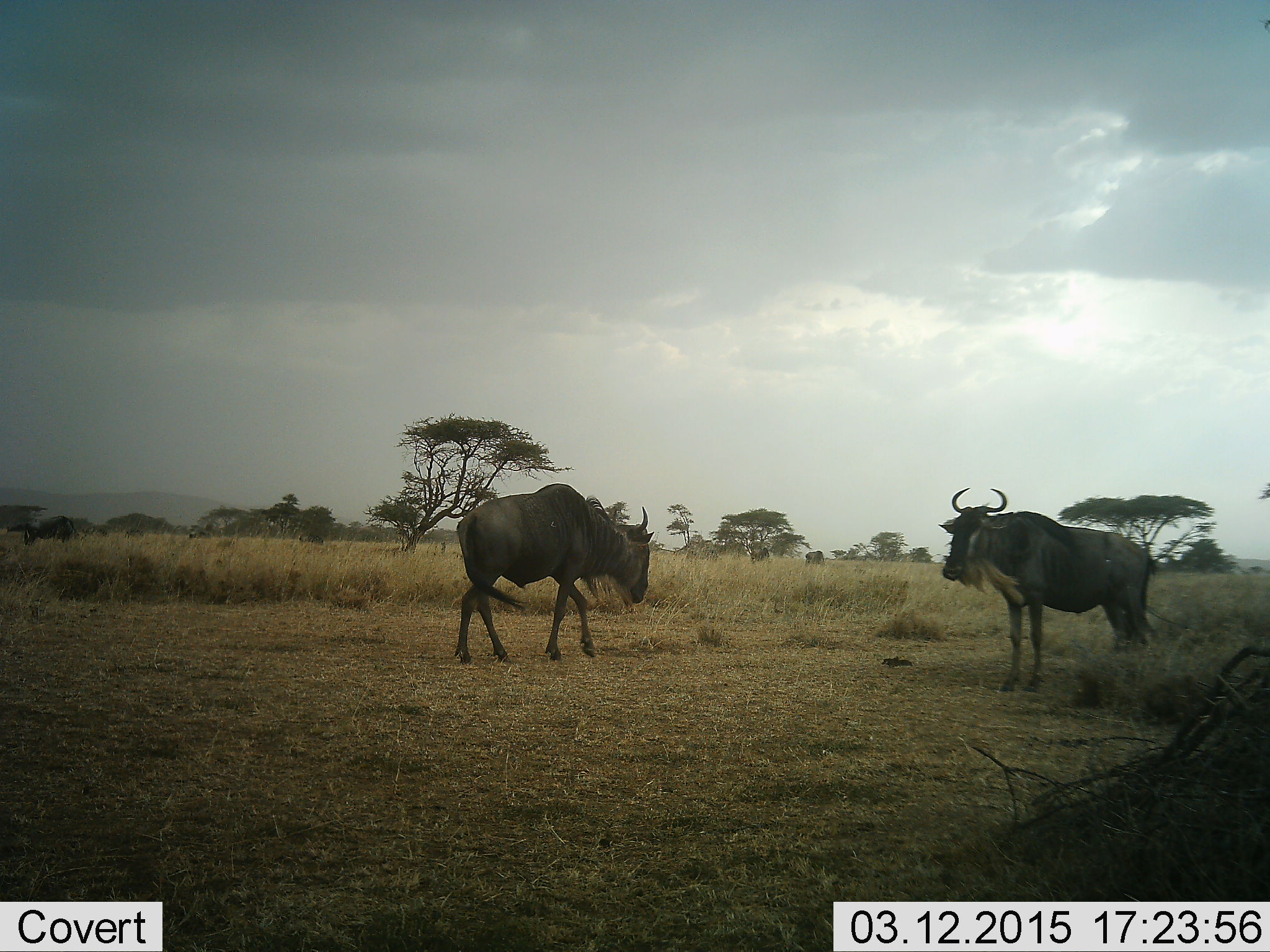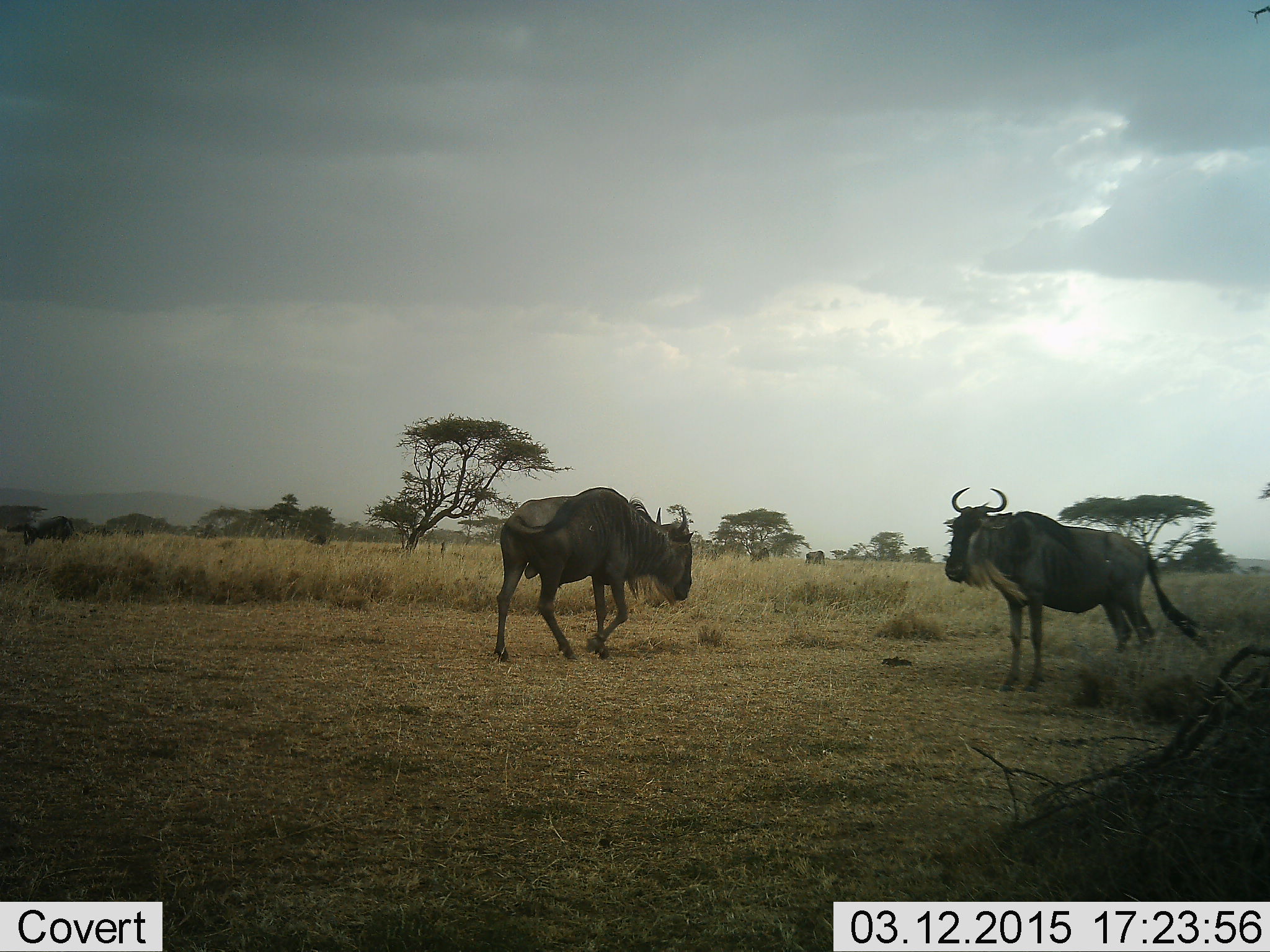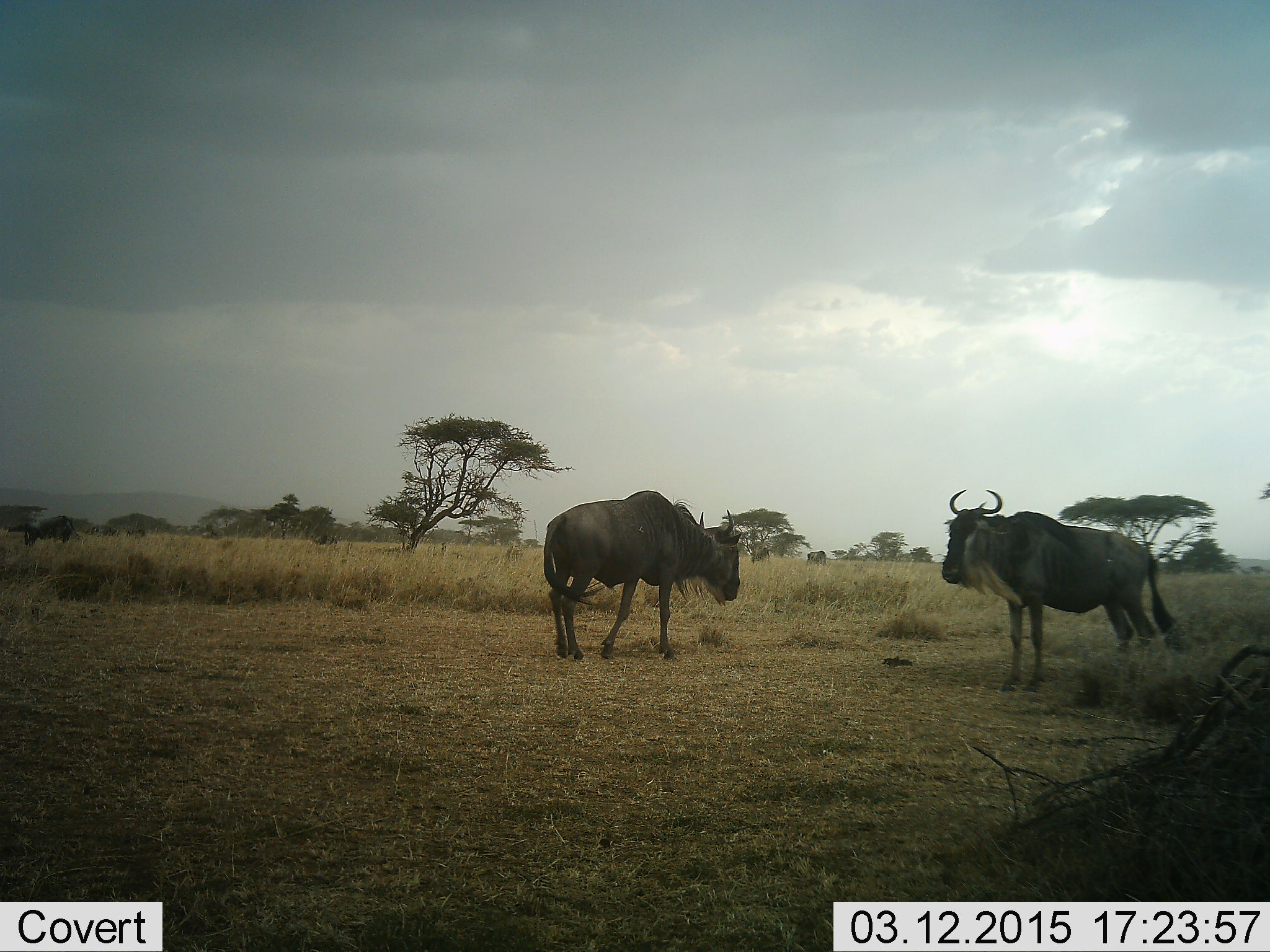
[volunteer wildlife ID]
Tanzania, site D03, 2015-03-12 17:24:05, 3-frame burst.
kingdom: Animalia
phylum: Chordata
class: Mammalia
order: Artiodactyla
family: Bovidae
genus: Connochaetes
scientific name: Connochaetes taurinus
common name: blue wildebeest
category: wildebeest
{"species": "wildebeest (blue wildebeest) (Connochaetes taurinus)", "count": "2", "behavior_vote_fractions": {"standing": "80%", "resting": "0%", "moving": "80%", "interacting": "0%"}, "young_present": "0%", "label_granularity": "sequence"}